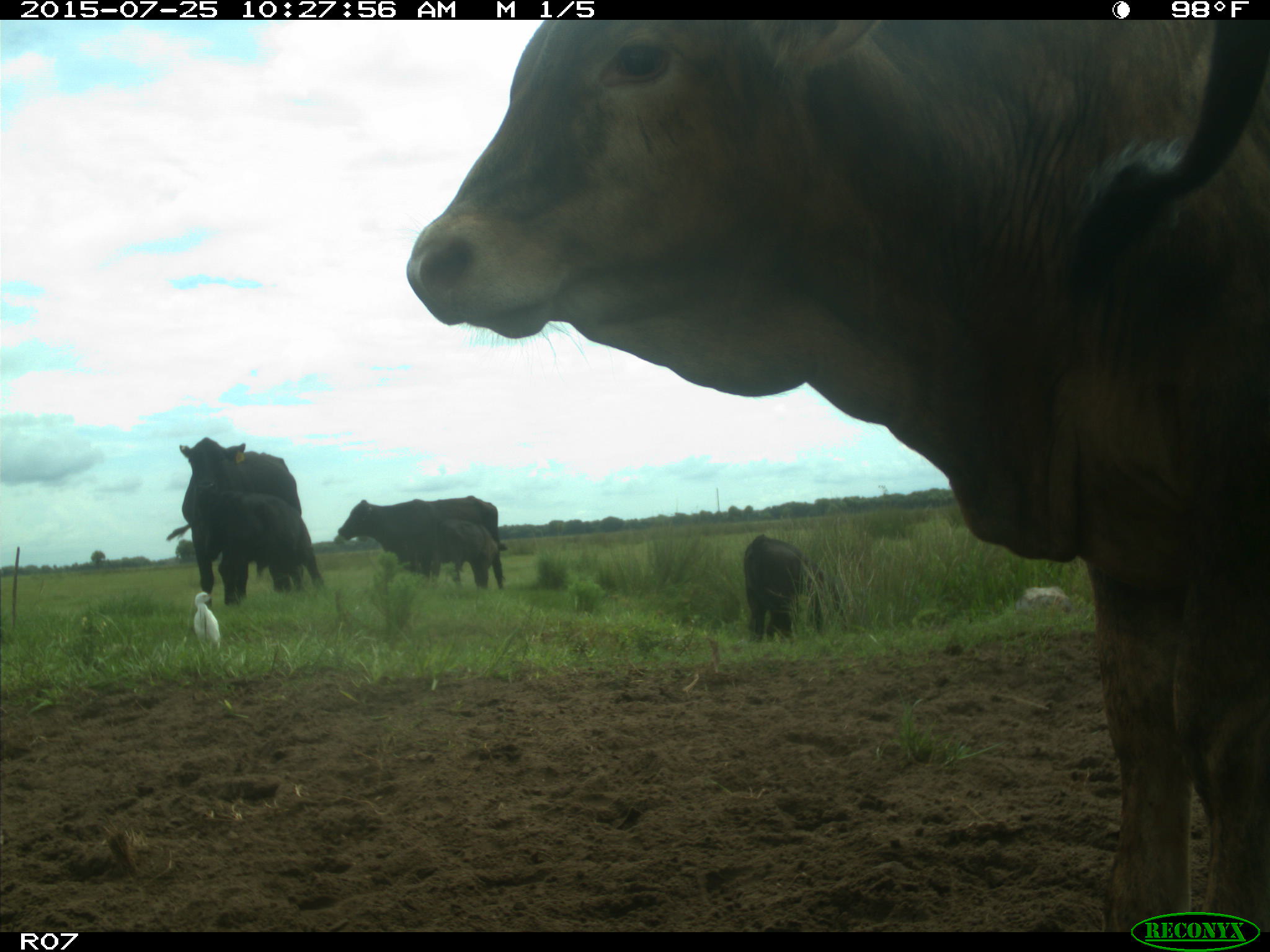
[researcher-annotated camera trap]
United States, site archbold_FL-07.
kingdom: Animalia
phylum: Chordata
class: Mammalia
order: Artiodactyla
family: Bovidae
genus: Bos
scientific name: Bos taurus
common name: domestic cow